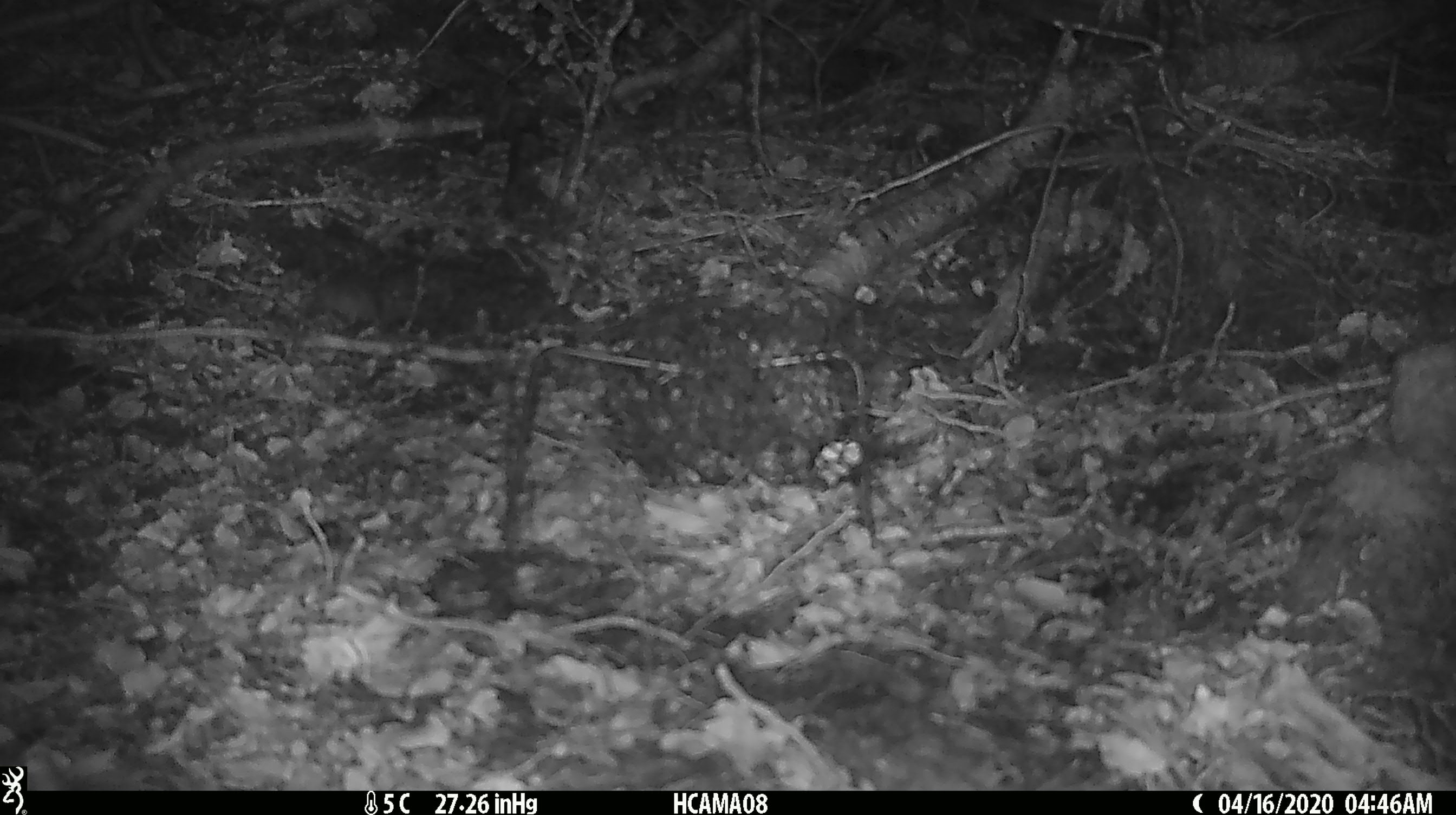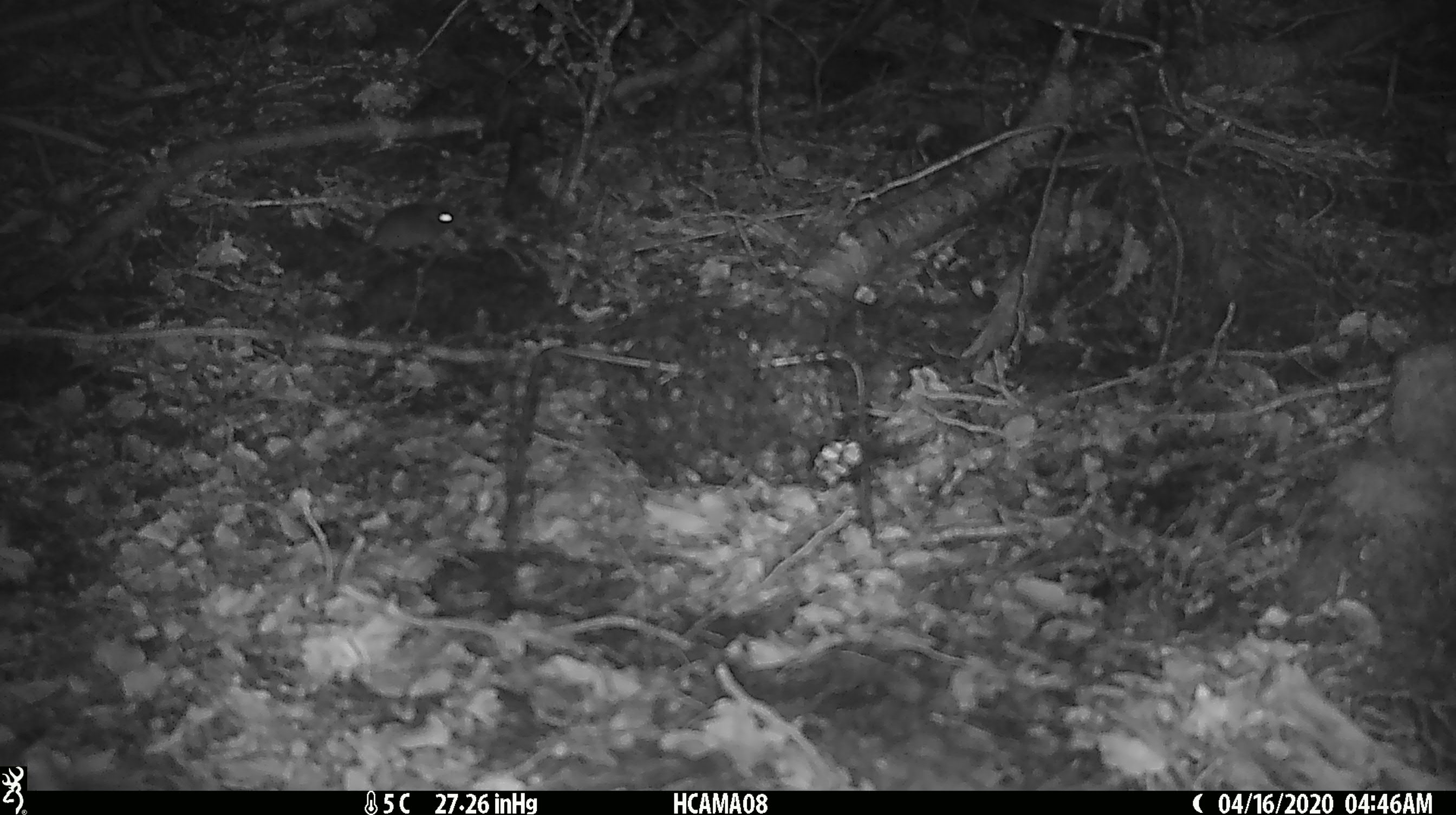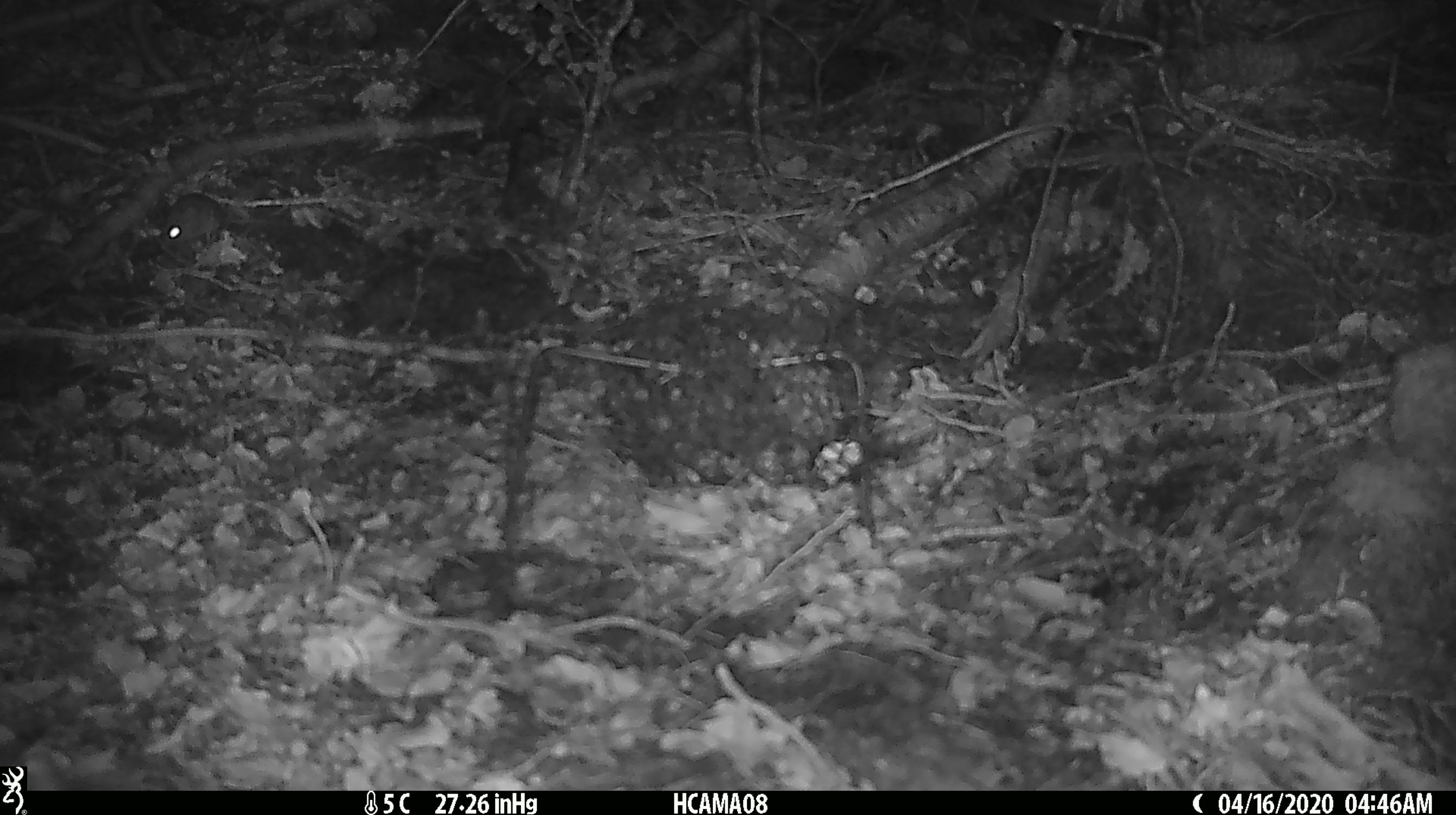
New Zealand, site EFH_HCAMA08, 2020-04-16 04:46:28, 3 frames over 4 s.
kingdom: Animalia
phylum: Chordata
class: Mammalia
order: Rodentia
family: Muridae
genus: Mus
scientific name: Mus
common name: mouse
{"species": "mouse (Mus)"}